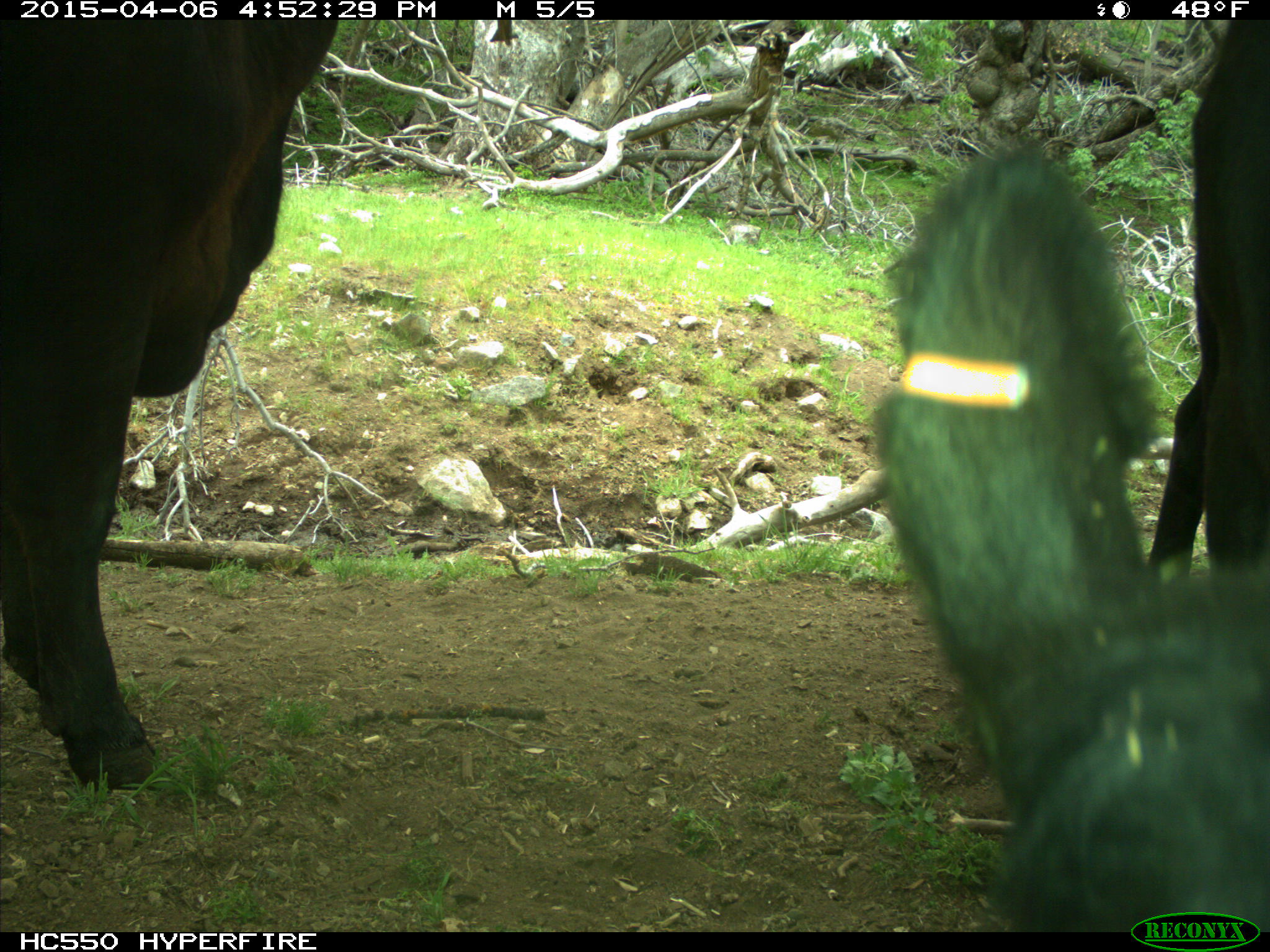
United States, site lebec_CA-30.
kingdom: Animalia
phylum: Chordata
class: Mammalia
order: Artiodactyla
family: Bovidae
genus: Bos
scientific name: Bos taurus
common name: domestic cow